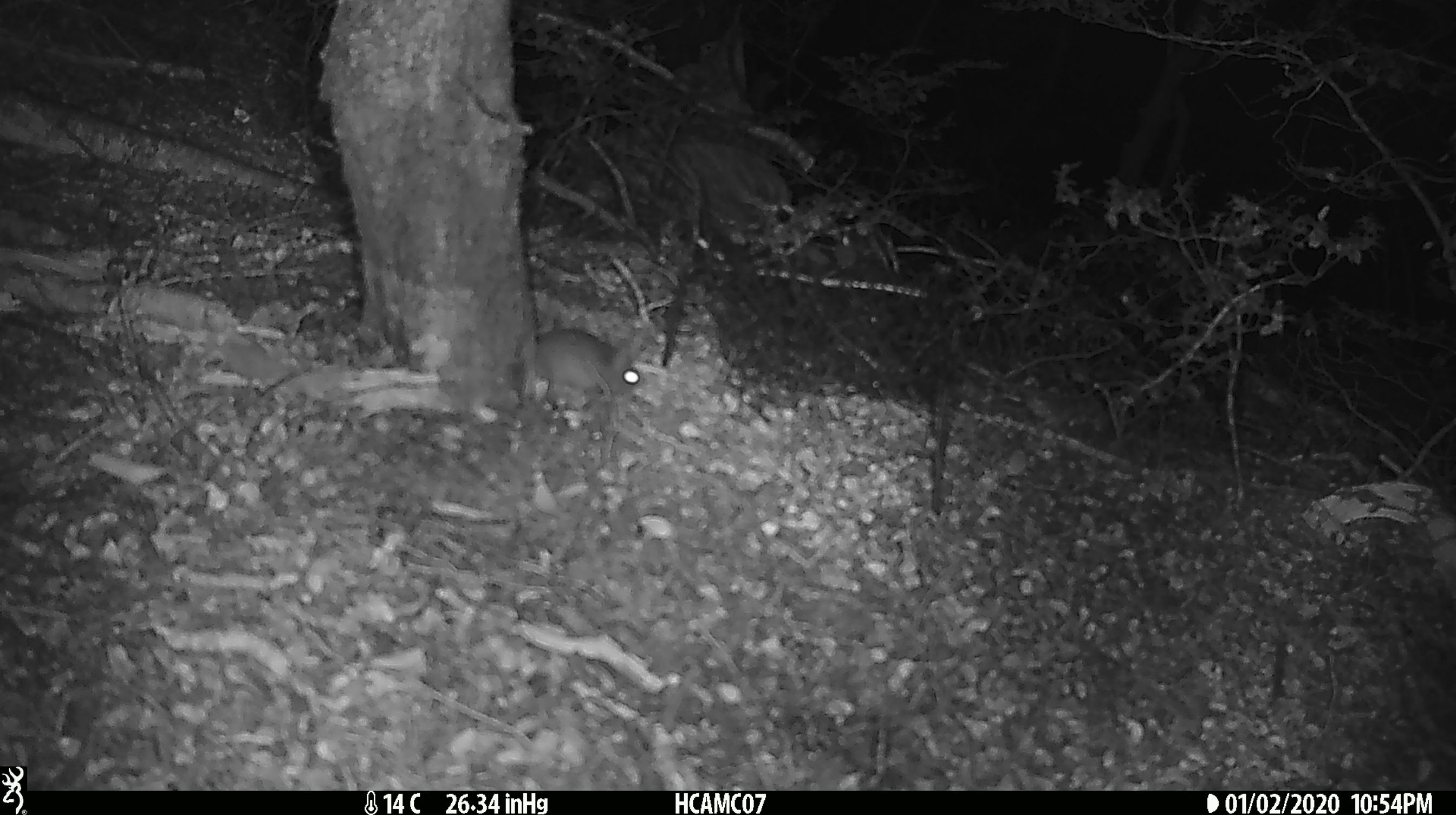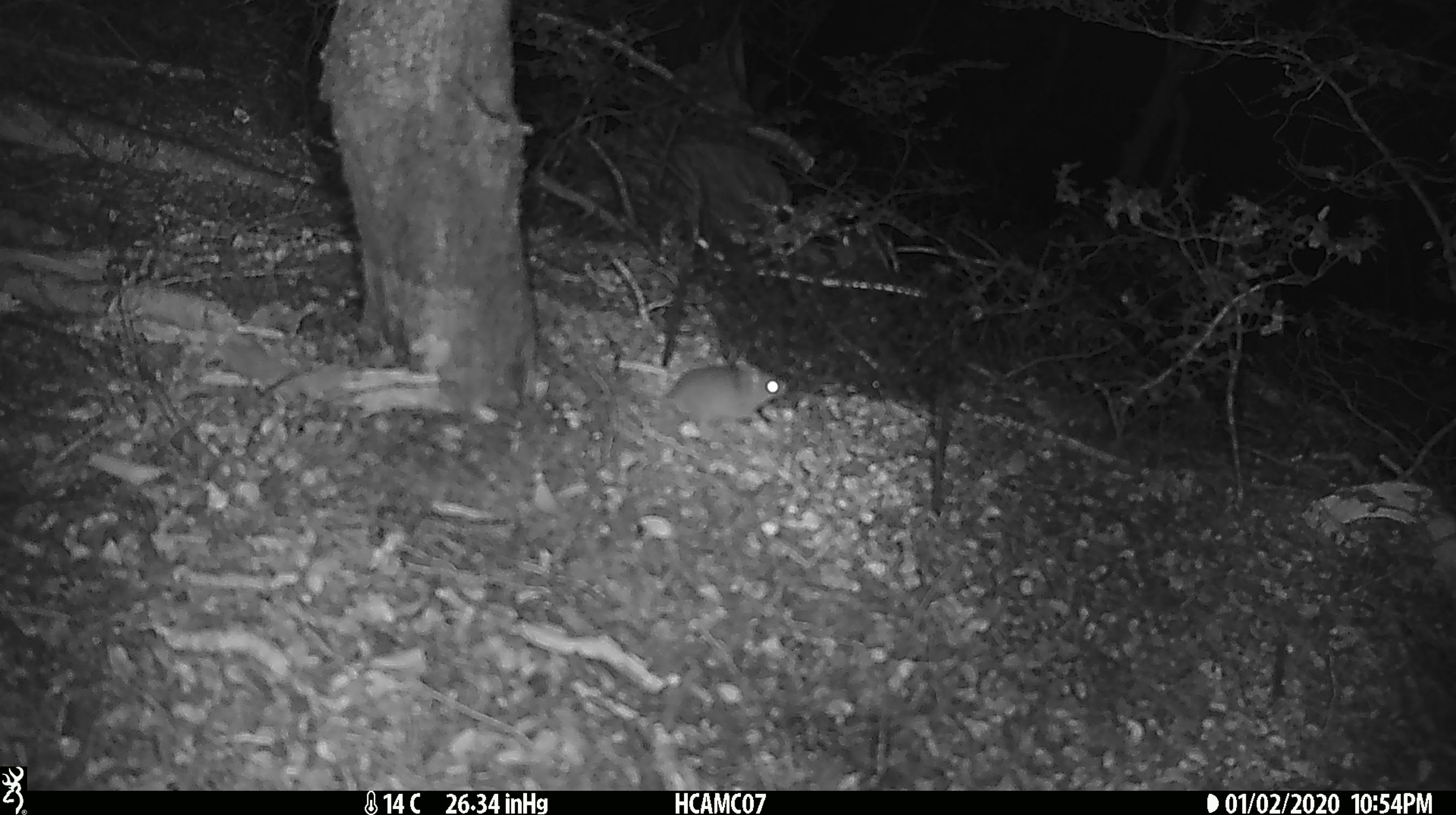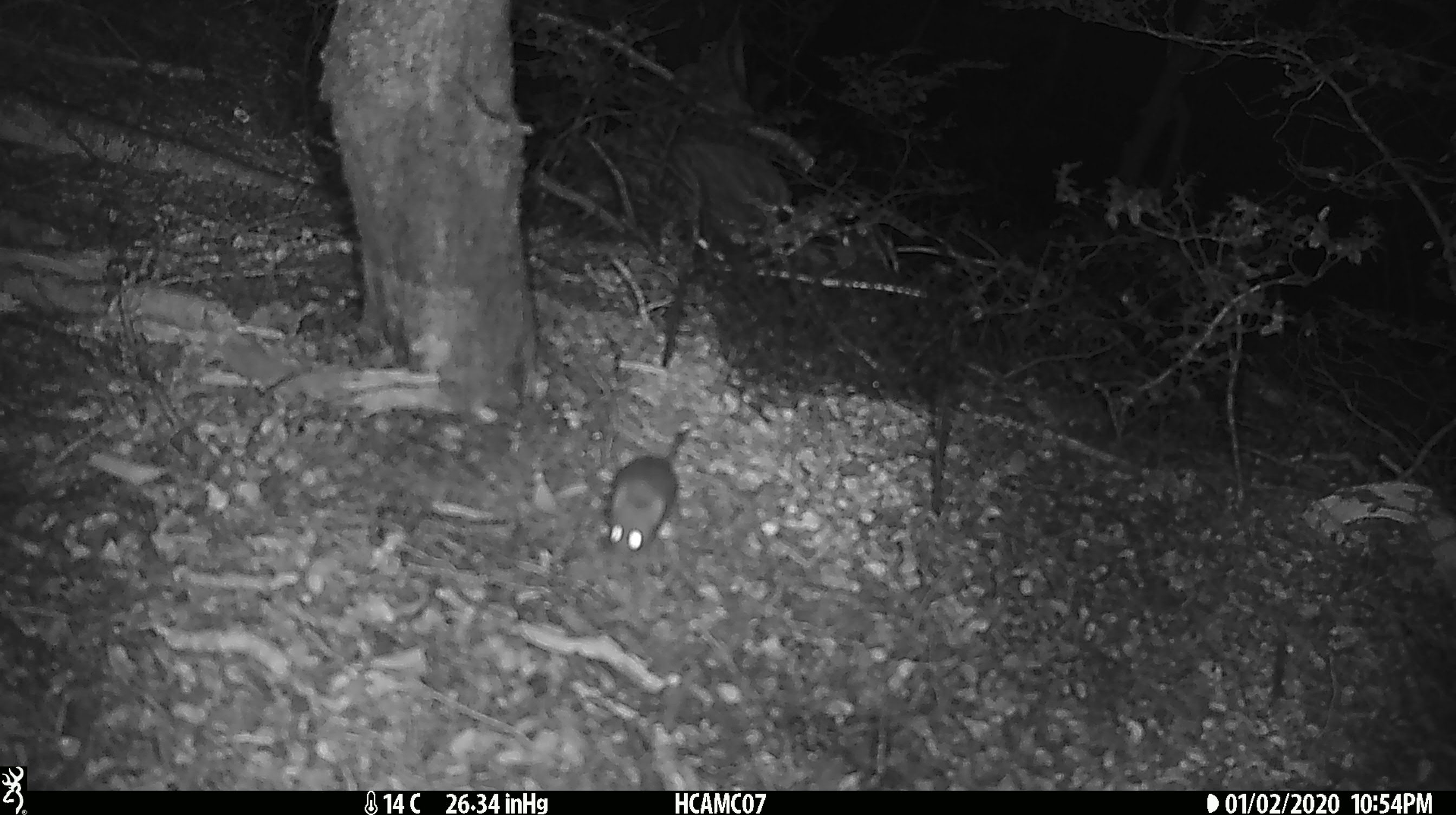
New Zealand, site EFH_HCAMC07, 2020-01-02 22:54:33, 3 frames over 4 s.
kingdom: Animalia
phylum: Chordata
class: Mammalia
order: Rodentia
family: Muridae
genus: Mus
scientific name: Mus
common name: mouse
Mouse (Mus).